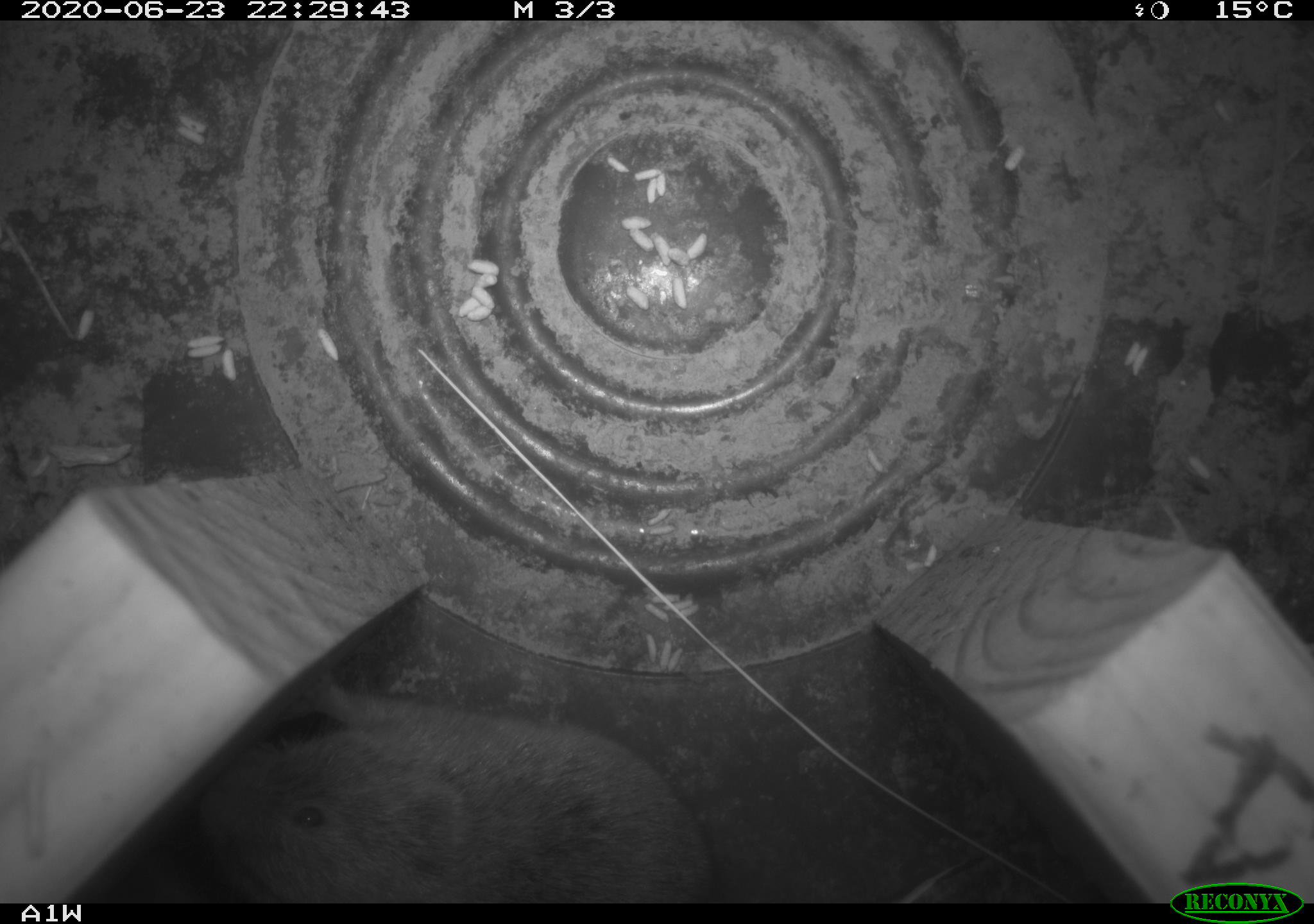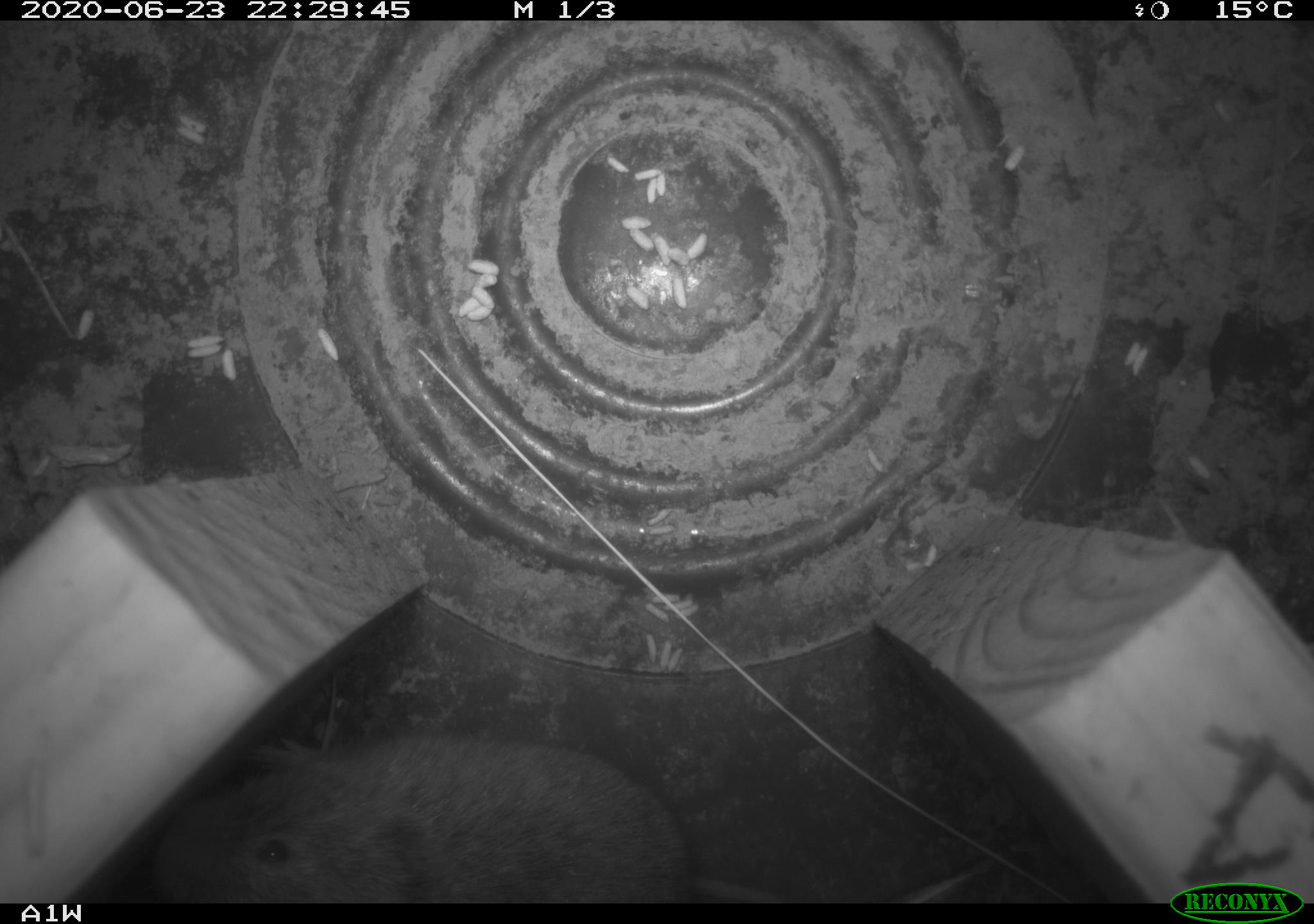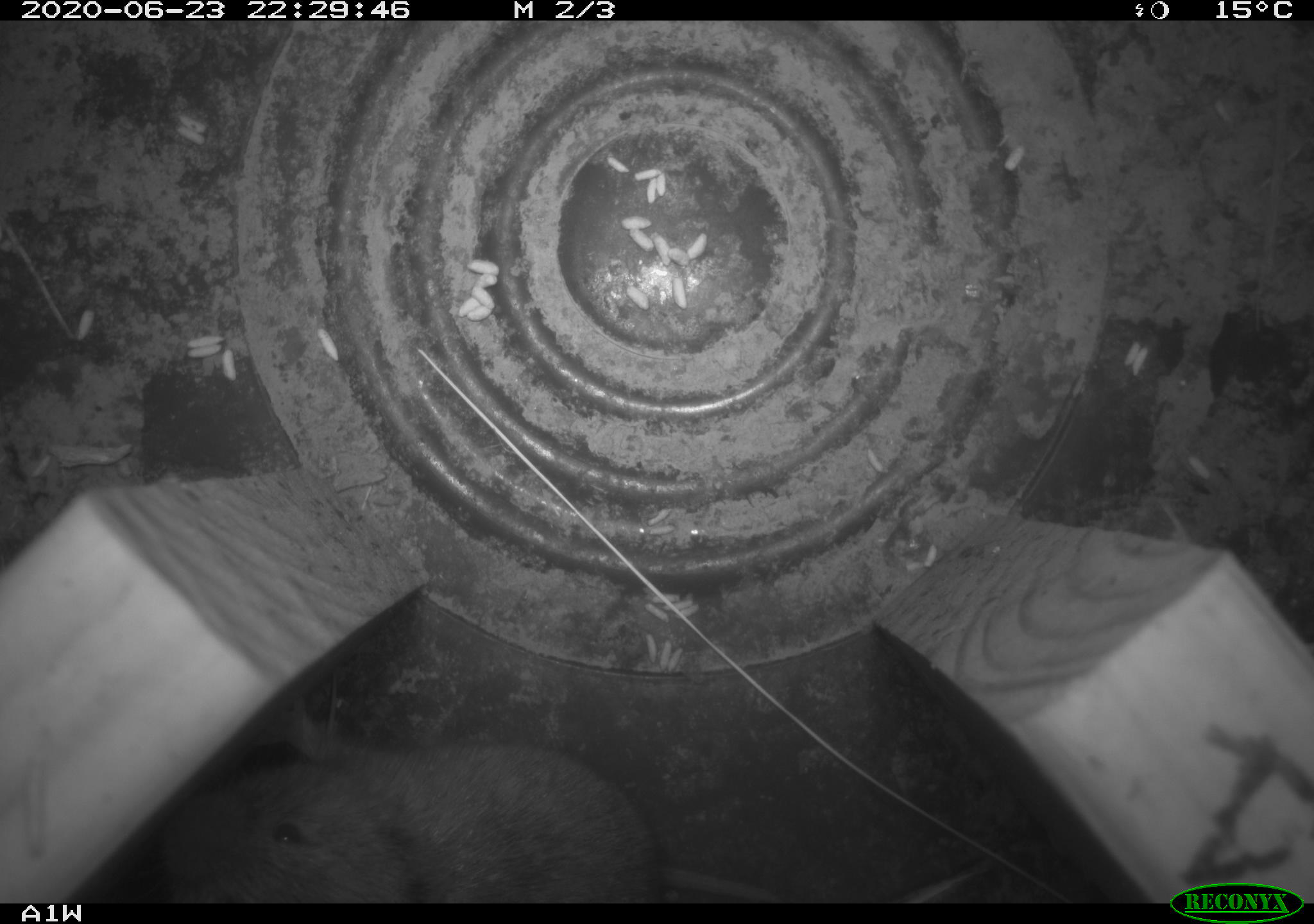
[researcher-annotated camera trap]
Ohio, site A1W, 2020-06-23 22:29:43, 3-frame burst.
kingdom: Animalia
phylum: Chordata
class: Mammalia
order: Rodentia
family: Cricetidae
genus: Microtus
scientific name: Microtus pennsylvanicus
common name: meadow vole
Meadow vole (Microtus pennsylvanicus).